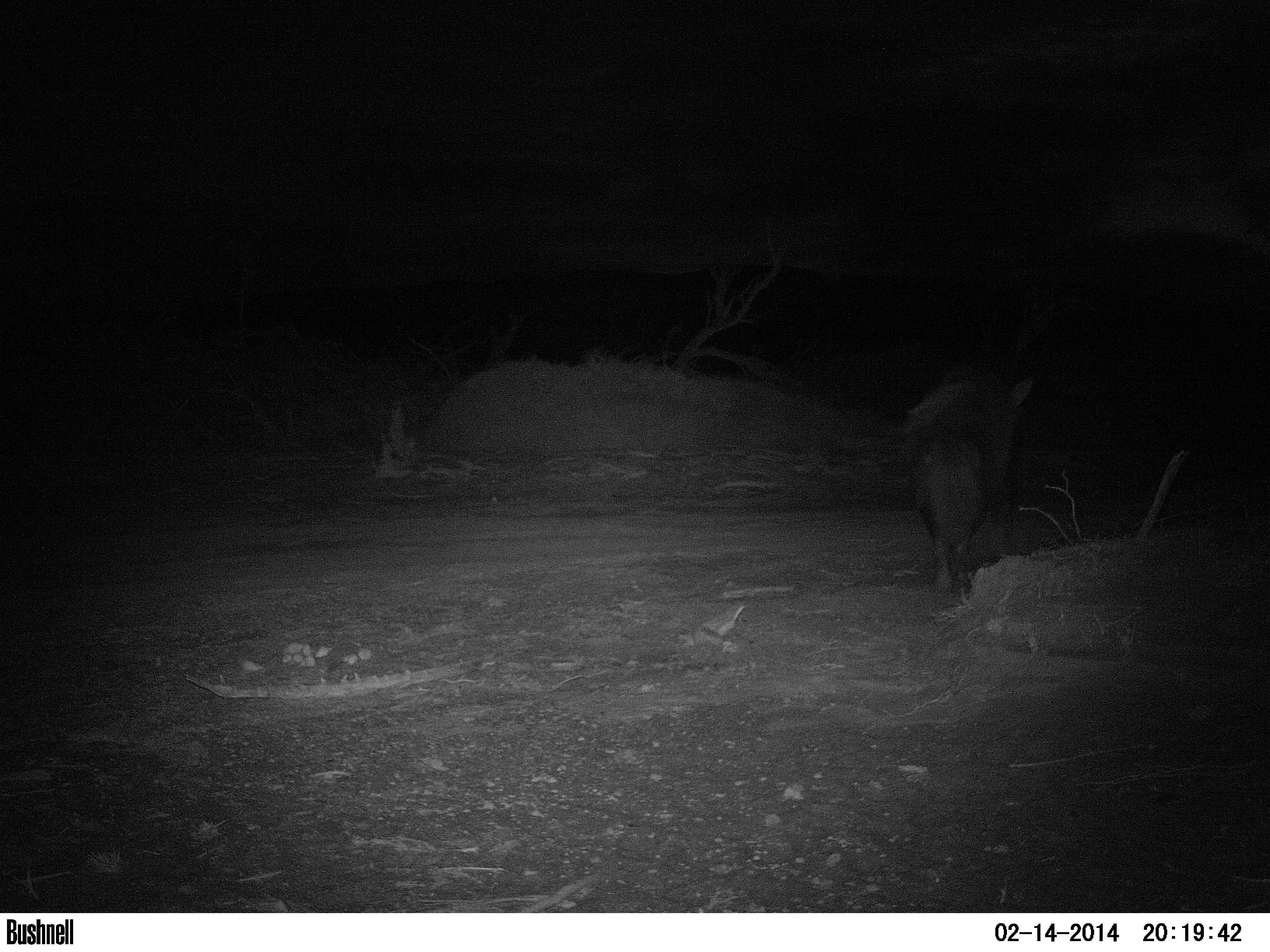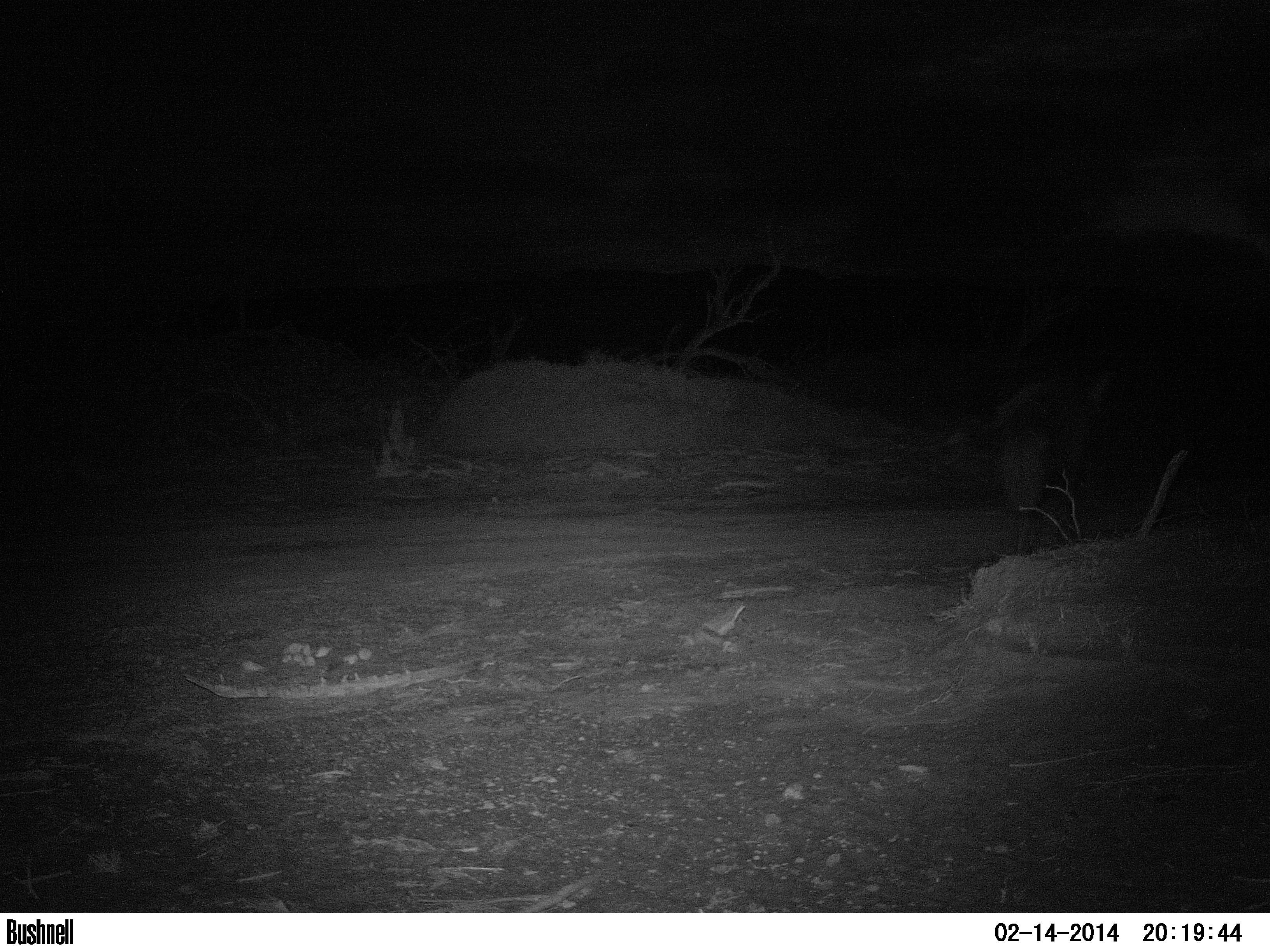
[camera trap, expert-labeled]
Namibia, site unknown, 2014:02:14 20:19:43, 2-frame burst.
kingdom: Animalia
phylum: Chordata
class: Mammalia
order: Carnivora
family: Hyaenidae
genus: Parahyaena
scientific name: Parahyaena brunnea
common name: brown hyena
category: hyaena brunnea